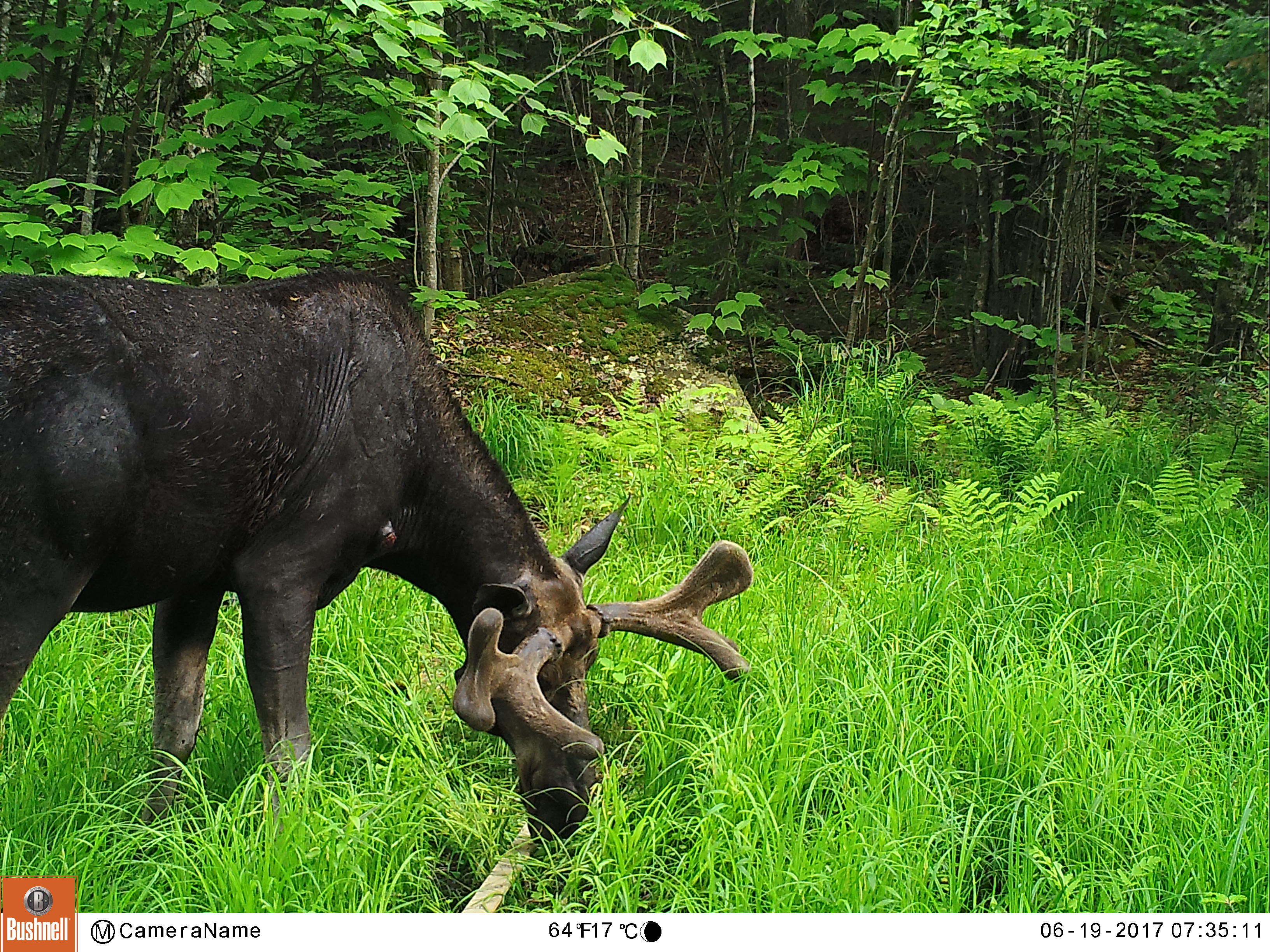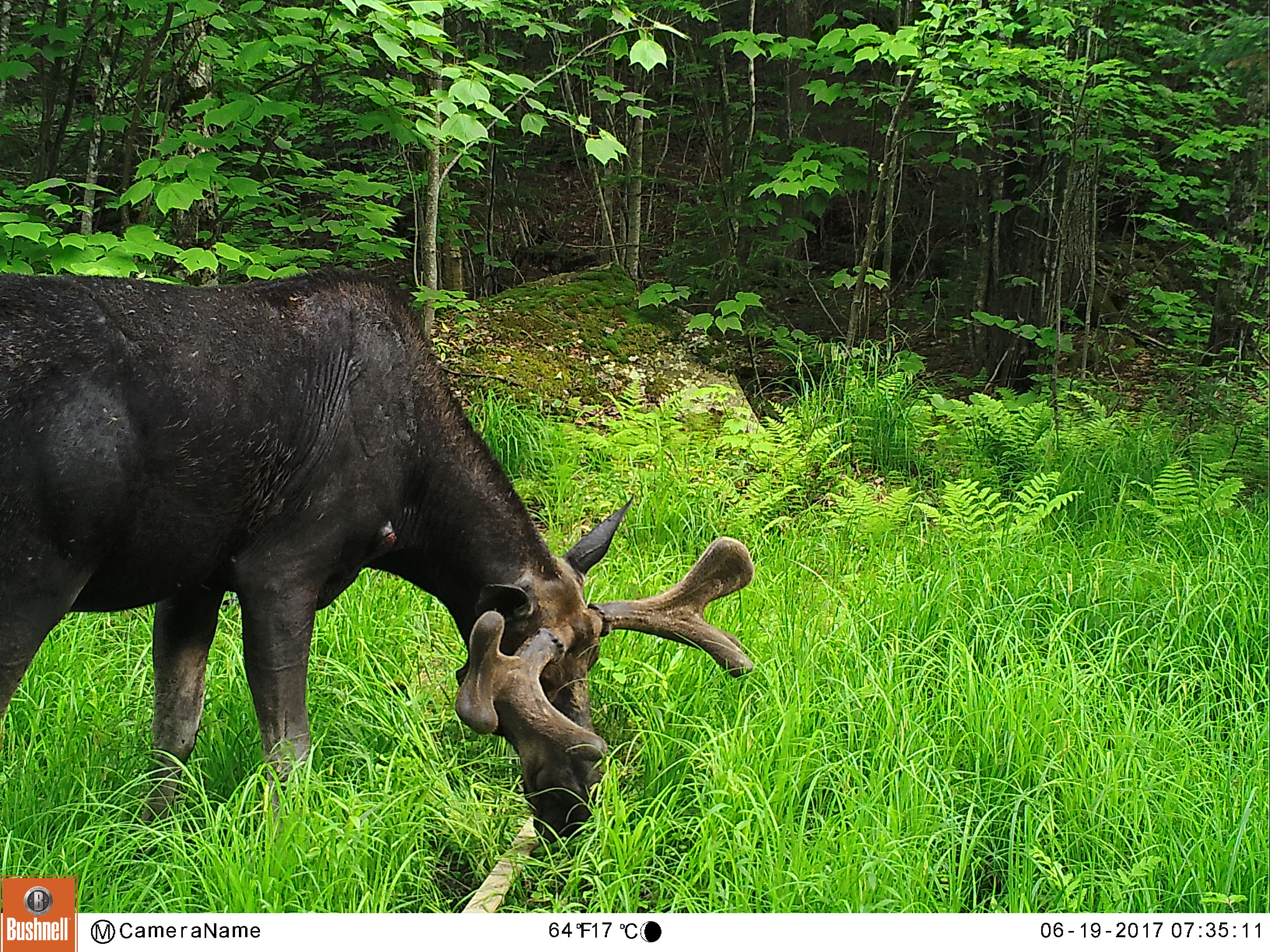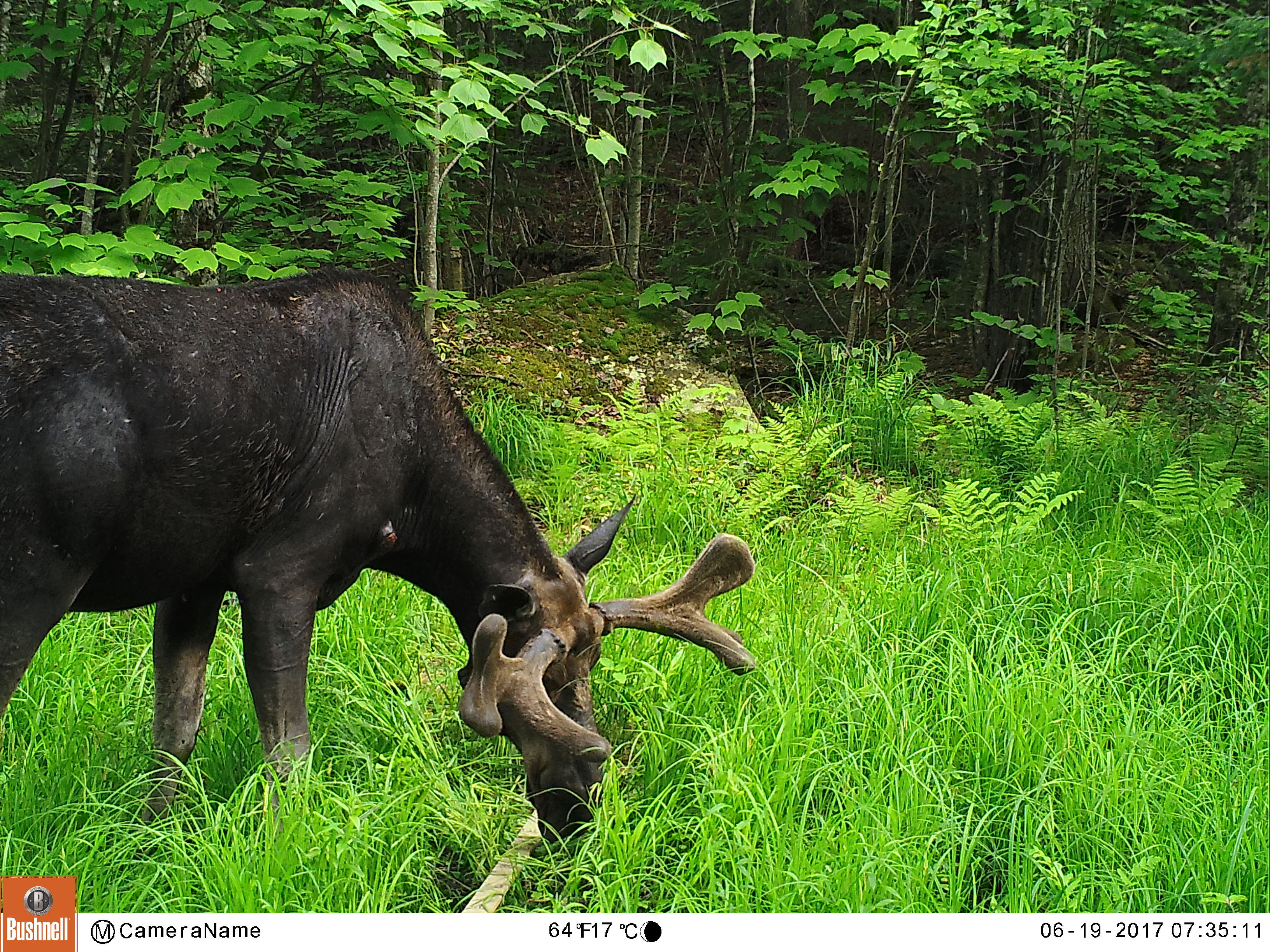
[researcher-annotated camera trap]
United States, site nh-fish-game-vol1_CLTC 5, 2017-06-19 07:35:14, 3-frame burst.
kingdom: Animalia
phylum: Chordata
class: Mammalia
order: Artiodactyla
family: Cervidae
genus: Alces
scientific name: Alces alces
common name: moose